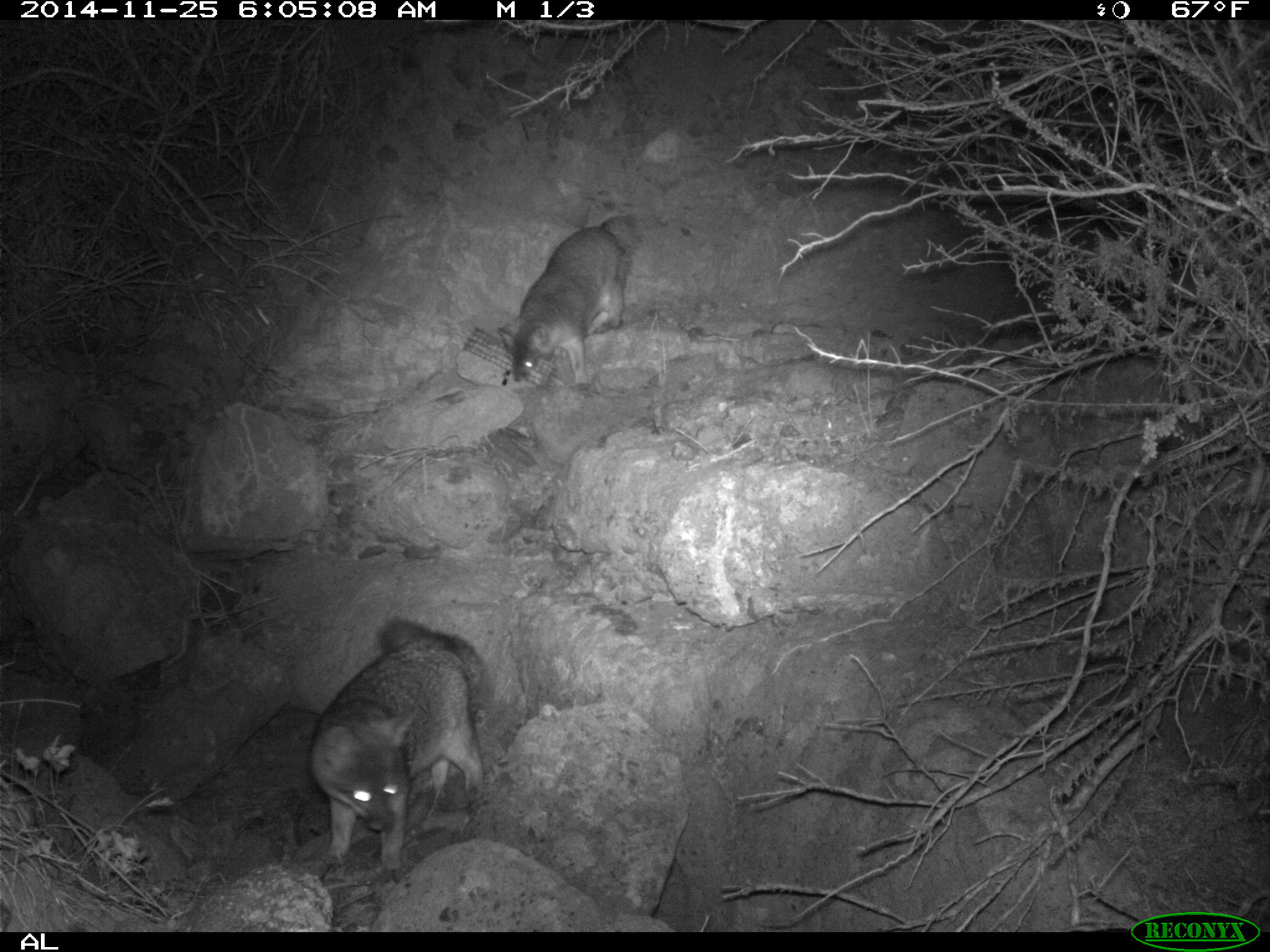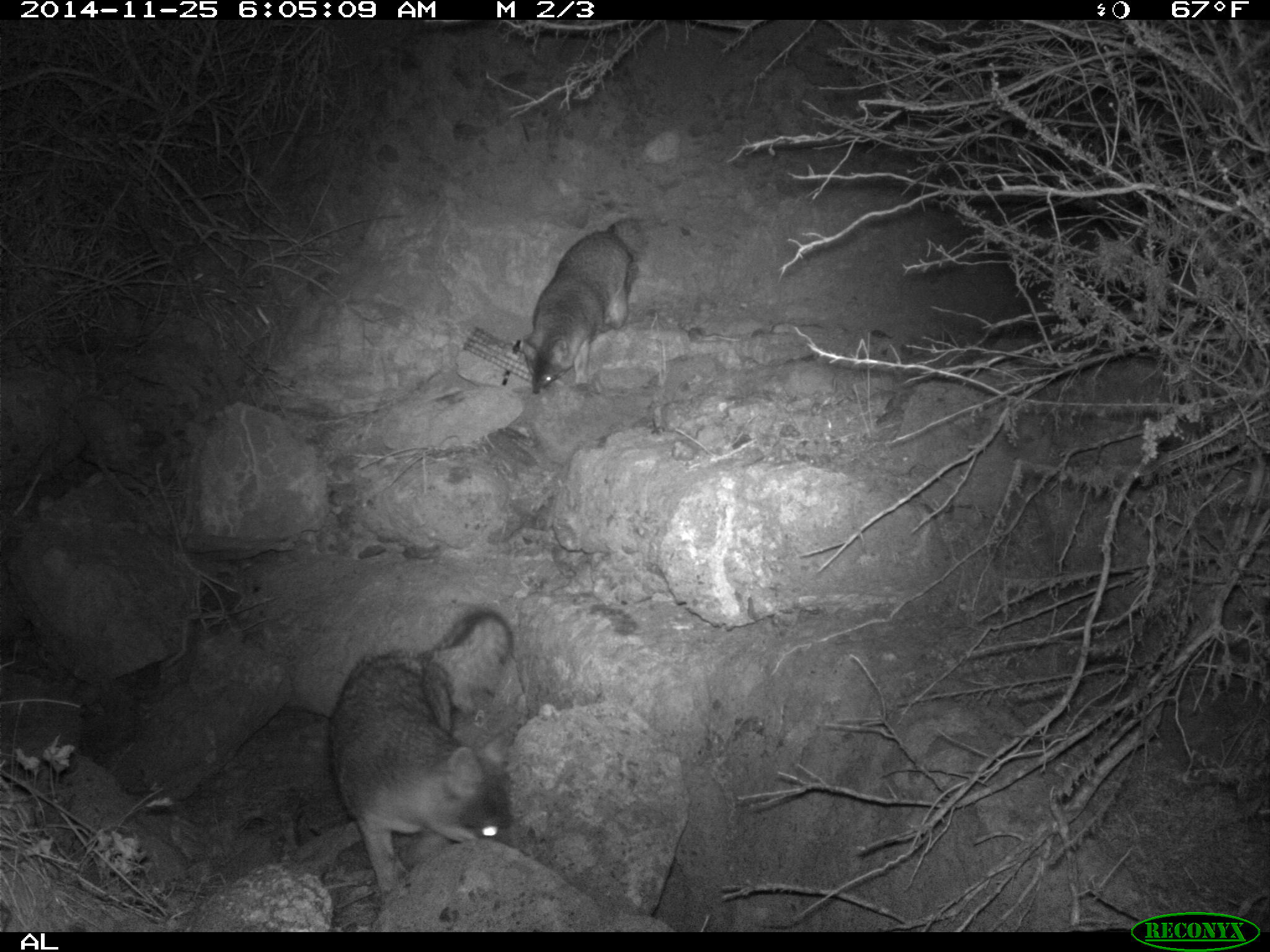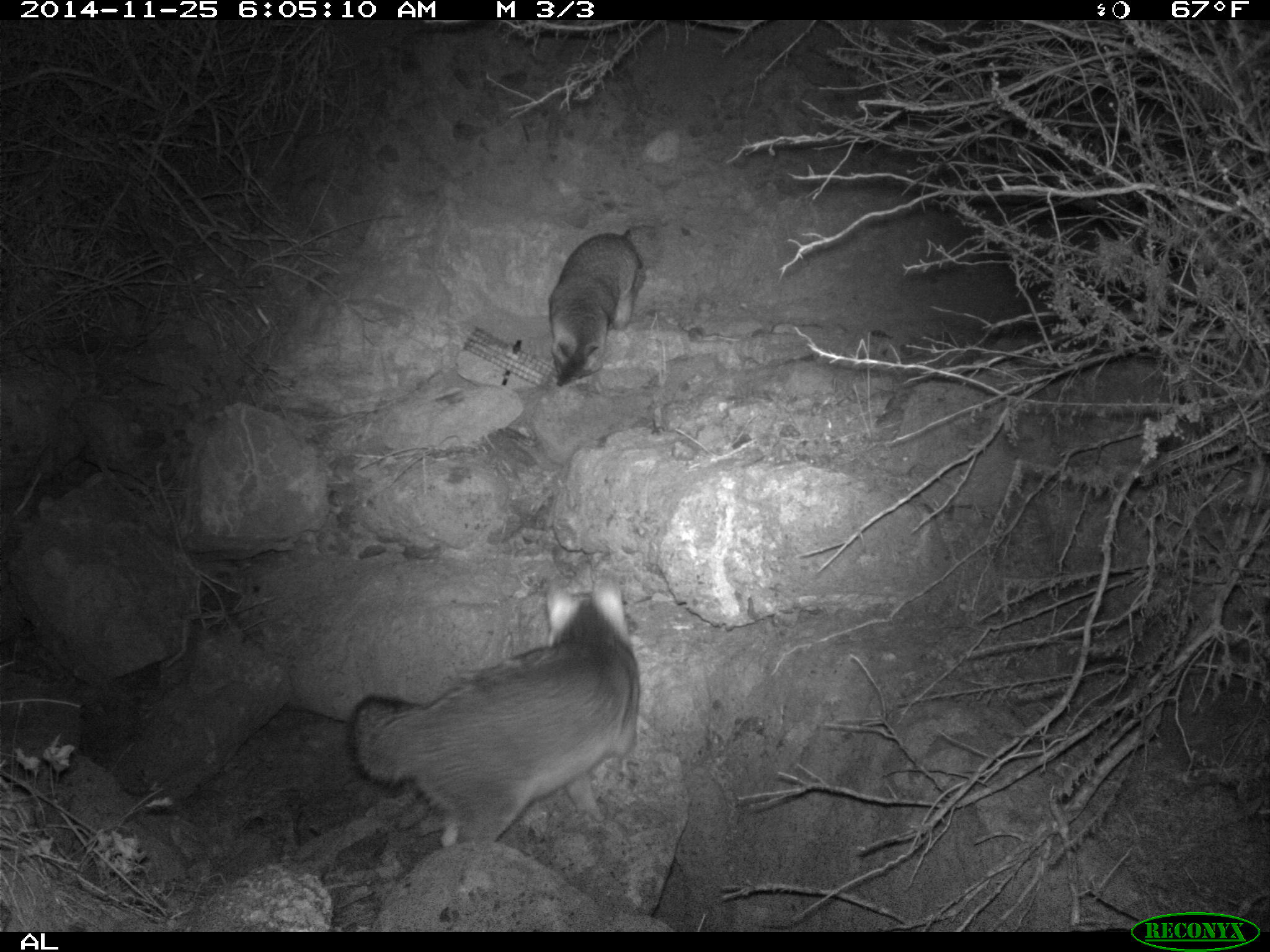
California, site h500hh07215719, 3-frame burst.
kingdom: Animalia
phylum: Chordata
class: Mammalia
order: Carnivora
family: Canidae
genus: Urocyon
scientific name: Urocyon littoralis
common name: island fox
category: fox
Fox (island fox) (Urocyon littoralis).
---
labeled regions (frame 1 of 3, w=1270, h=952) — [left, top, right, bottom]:
fox: [308, 616, 484, 883]; [495, 214, 641, 392]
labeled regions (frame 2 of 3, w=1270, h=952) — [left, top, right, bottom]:
fox: [329, 610, 516, 904]; [520, 216, 644, 395]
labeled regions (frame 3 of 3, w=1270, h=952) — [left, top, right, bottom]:
fox: [345, 574, 639, 846]; [548, 224, 661, 386]